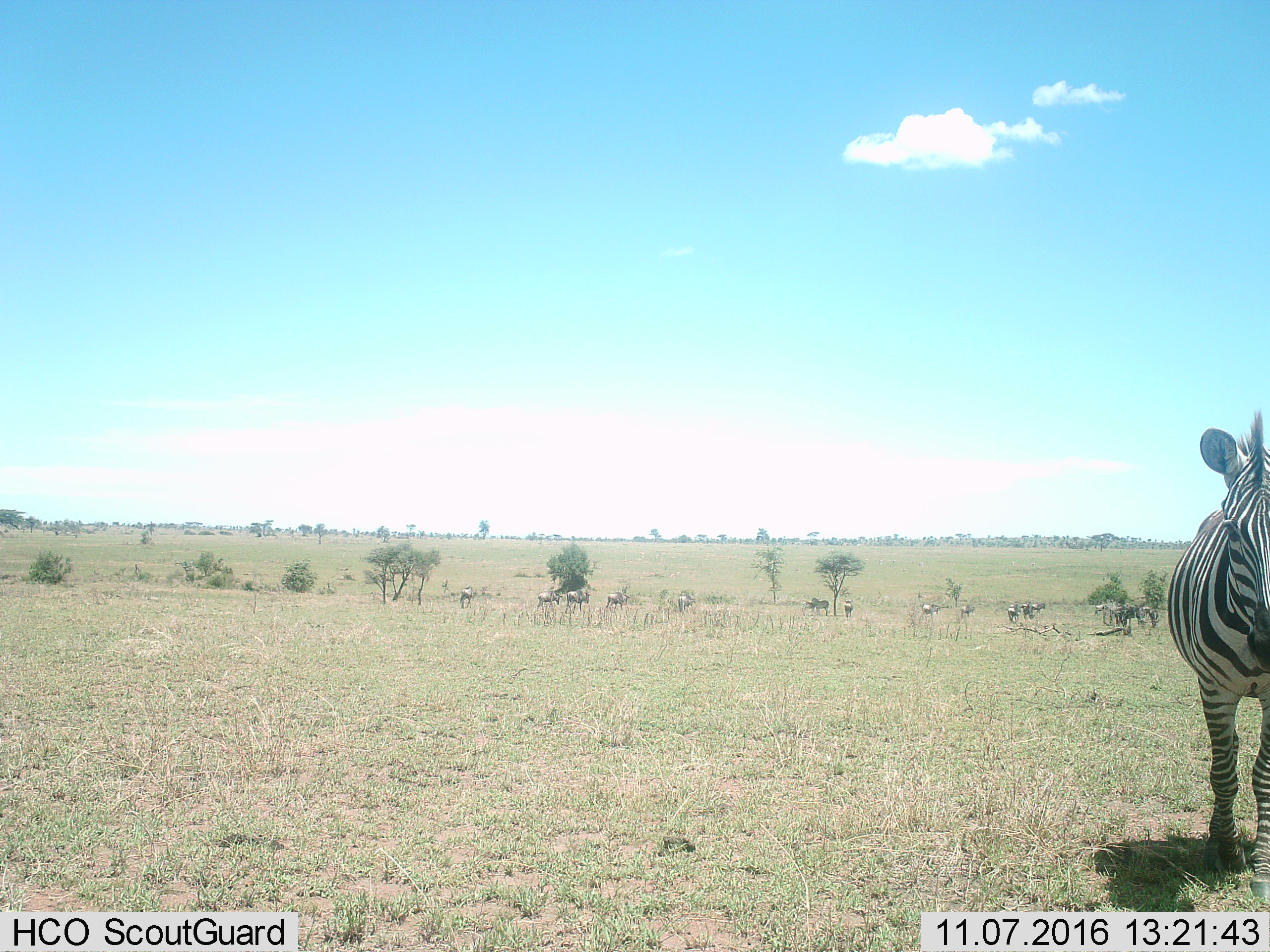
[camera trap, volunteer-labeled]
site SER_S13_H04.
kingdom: Animalia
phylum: Chordata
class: Mammalia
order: Perissodactyla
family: Equidae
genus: Equus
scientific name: Equus quagga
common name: plains zebra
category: zebraplains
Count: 2.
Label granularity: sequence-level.